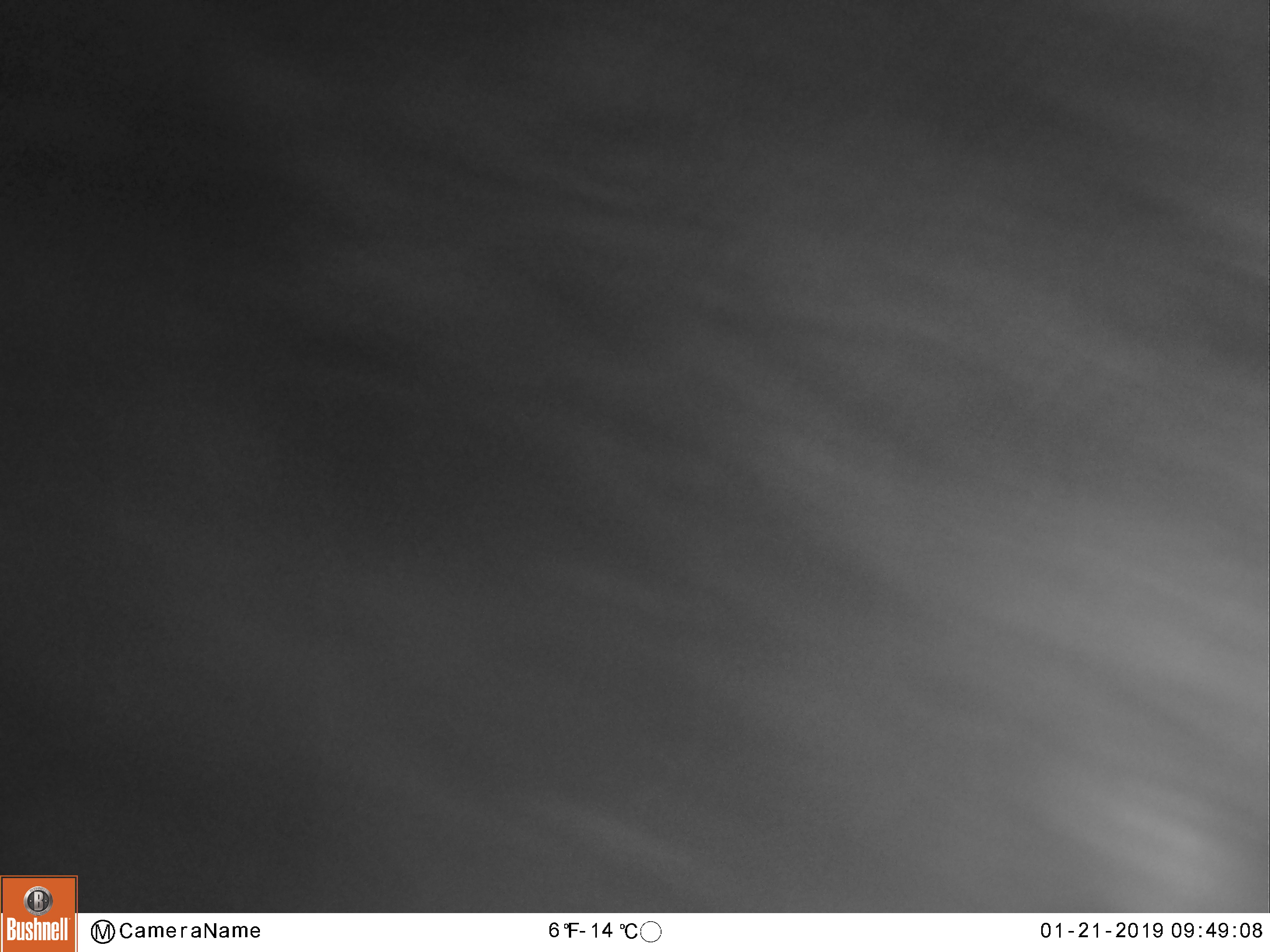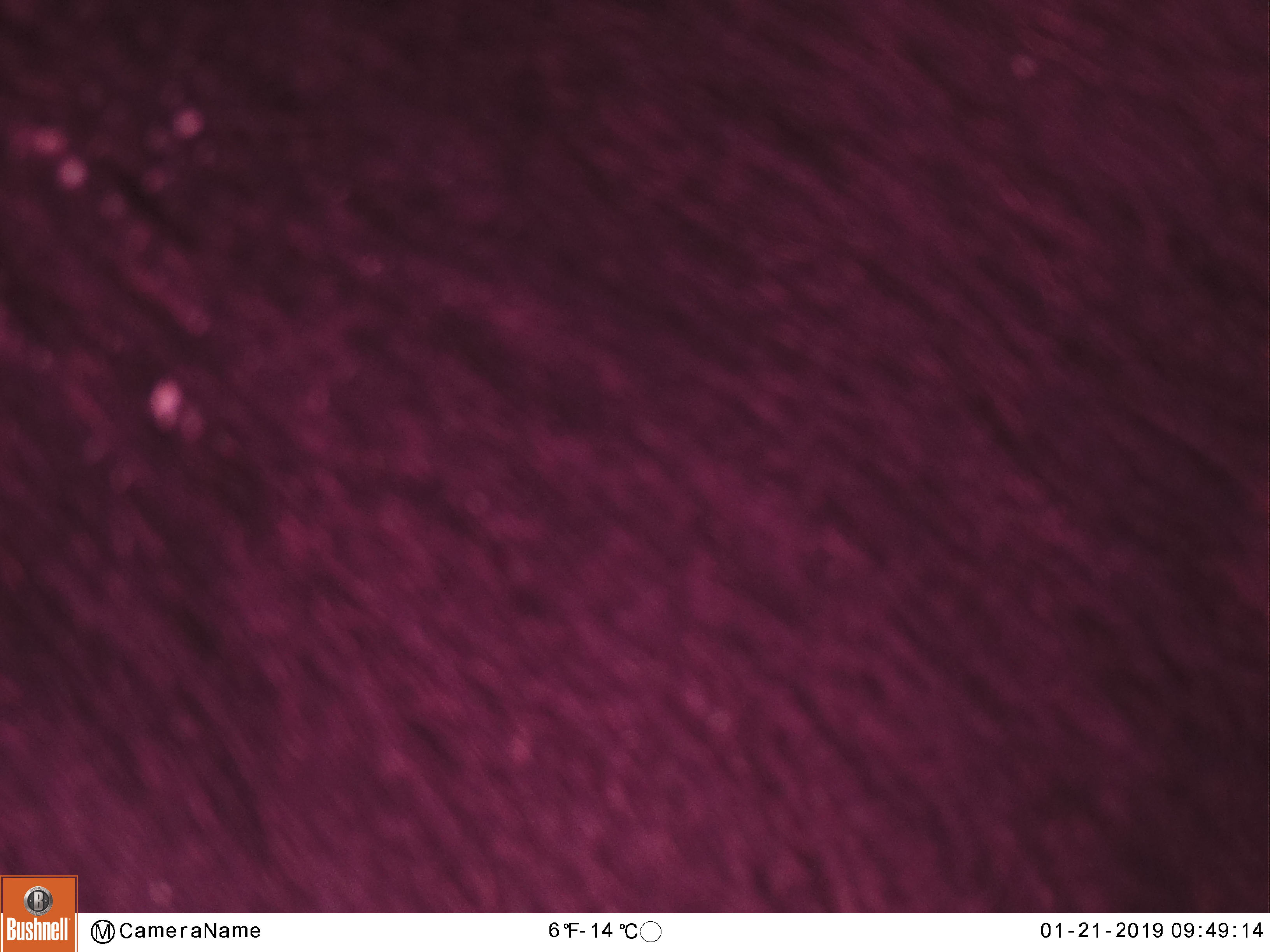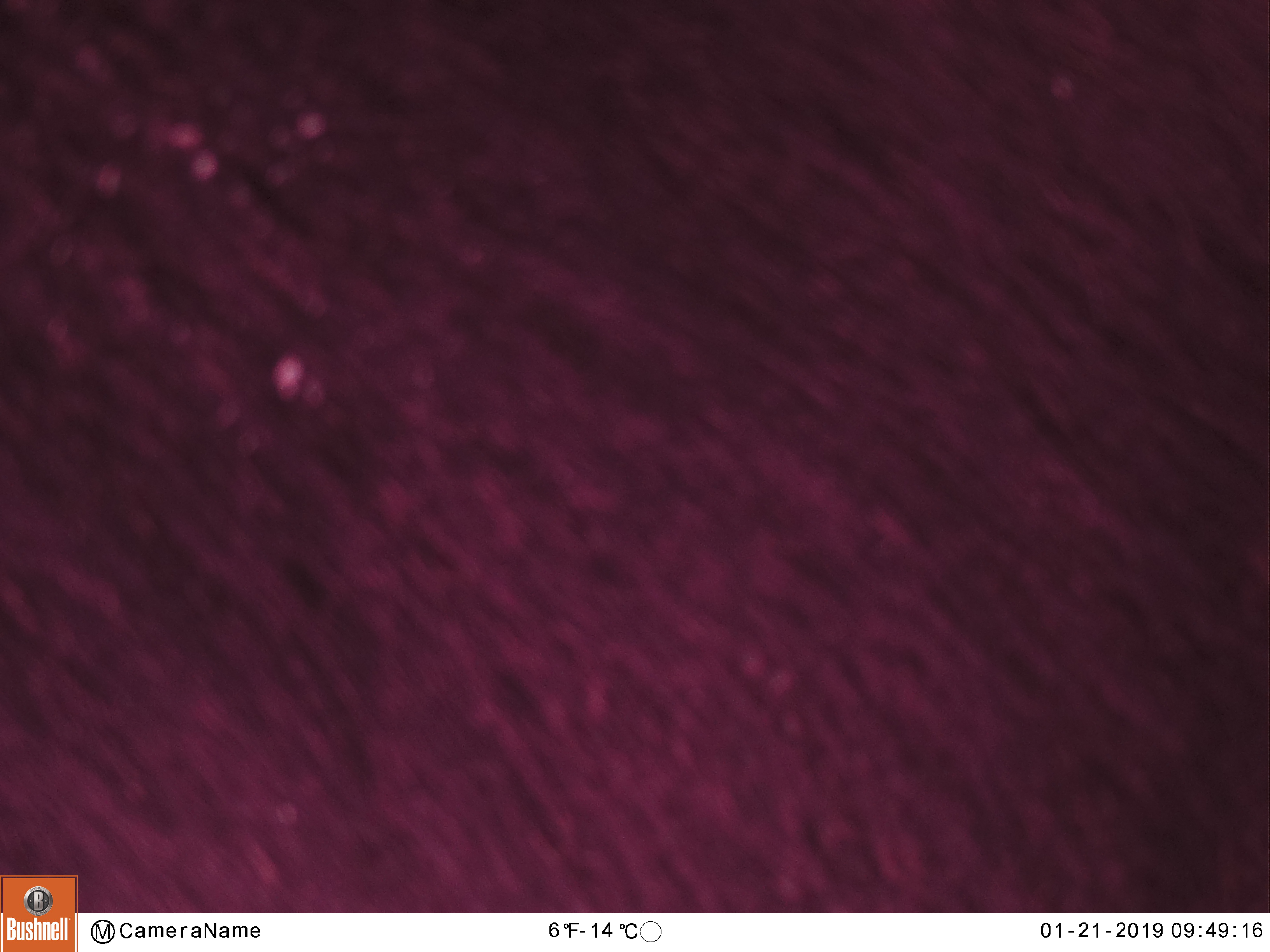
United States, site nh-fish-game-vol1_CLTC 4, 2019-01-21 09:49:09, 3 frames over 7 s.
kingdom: Animalia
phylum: Chordata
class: Mammalia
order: Artiodactyla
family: Cervidae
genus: Alces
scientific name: Alces alces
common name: moose